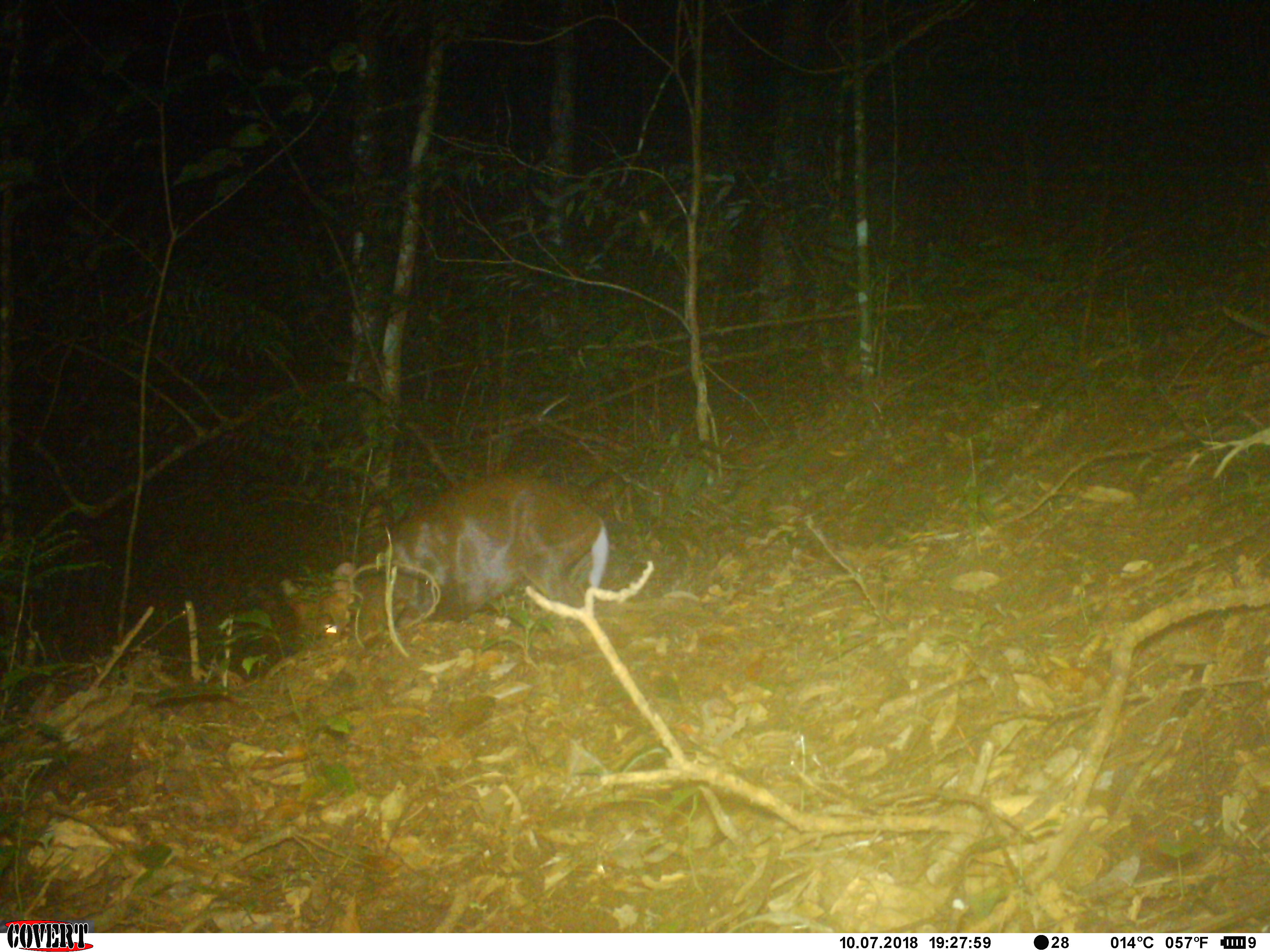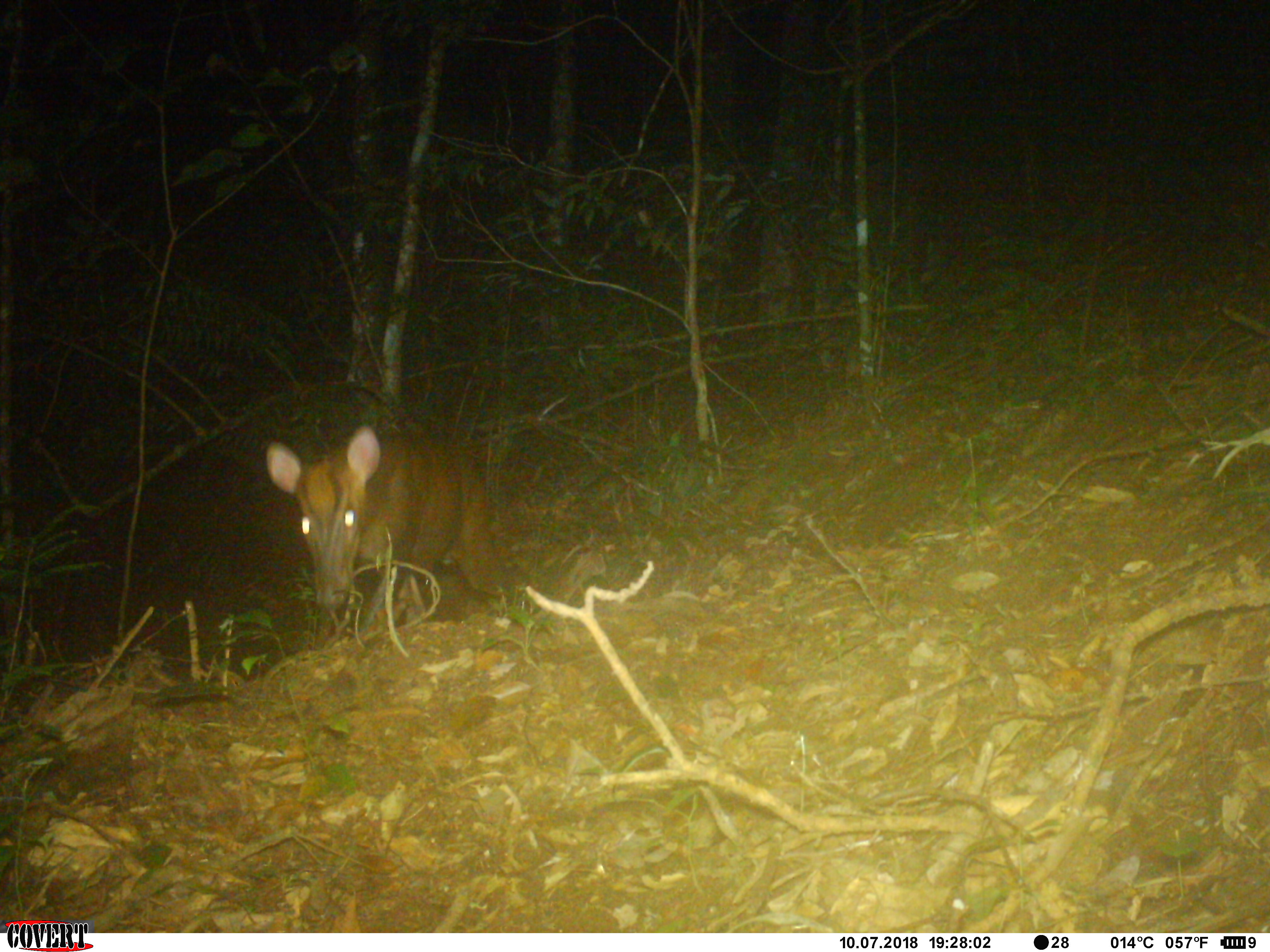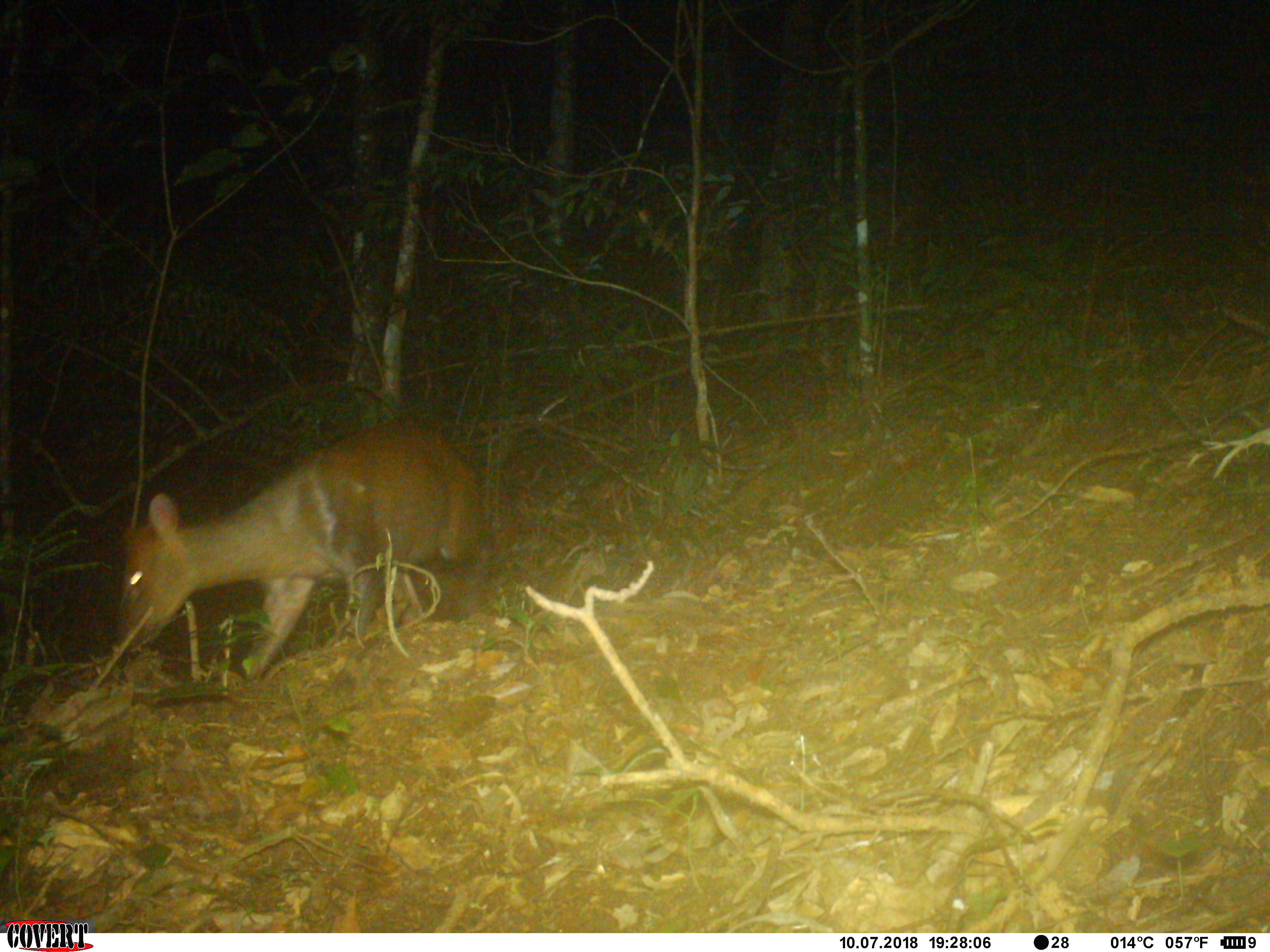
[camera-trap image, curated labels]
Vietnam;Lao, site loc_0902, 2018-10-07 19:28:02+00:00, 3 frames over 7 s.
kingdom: Animalia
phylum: Chordata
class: Mammalia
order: Artiodactyla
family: Cervidae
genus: Muntiacus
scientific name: Muntiacus rooseveltorum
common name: roosevelt's muntjac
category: roosevelts muntjac group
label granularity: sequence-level